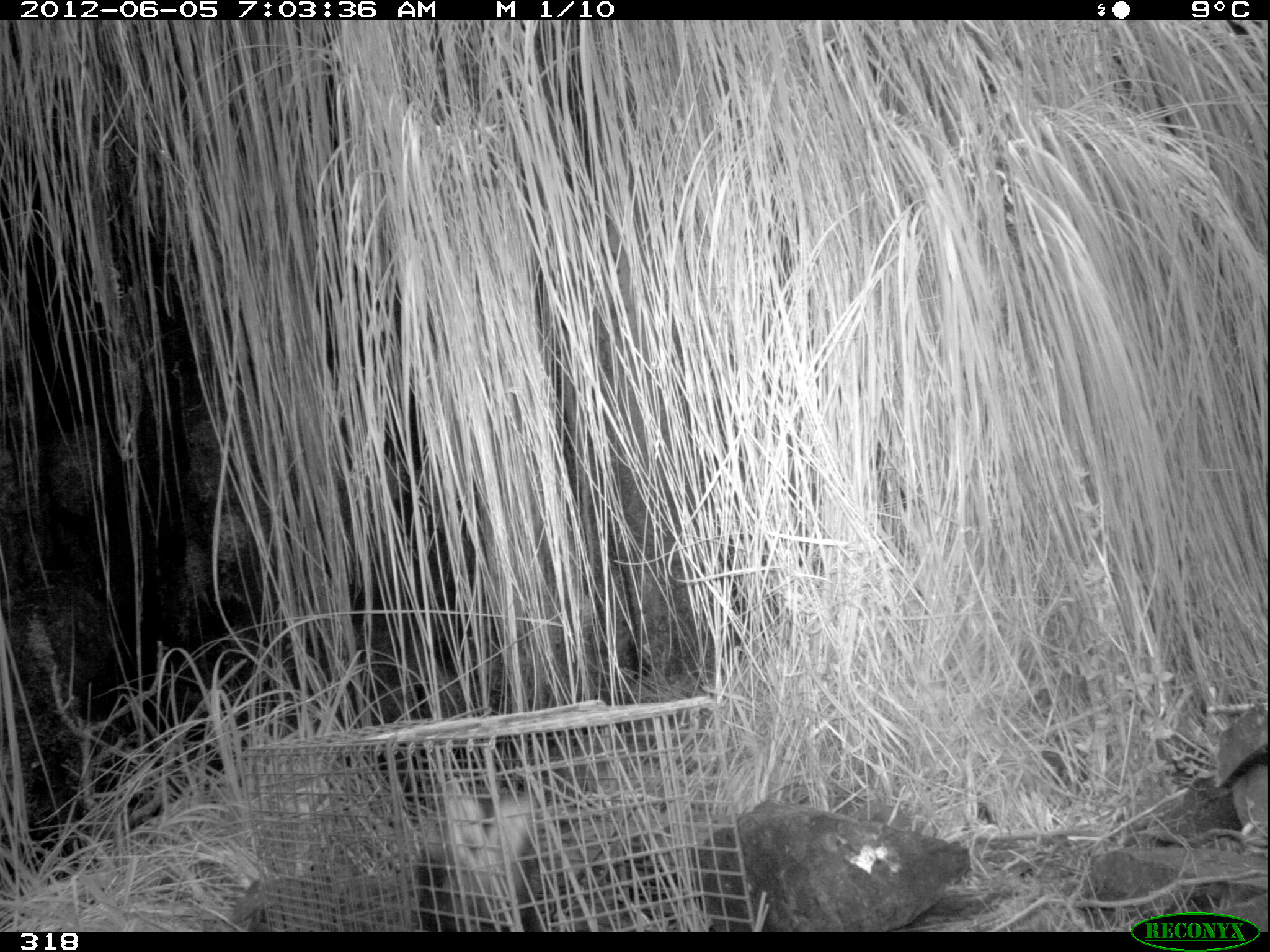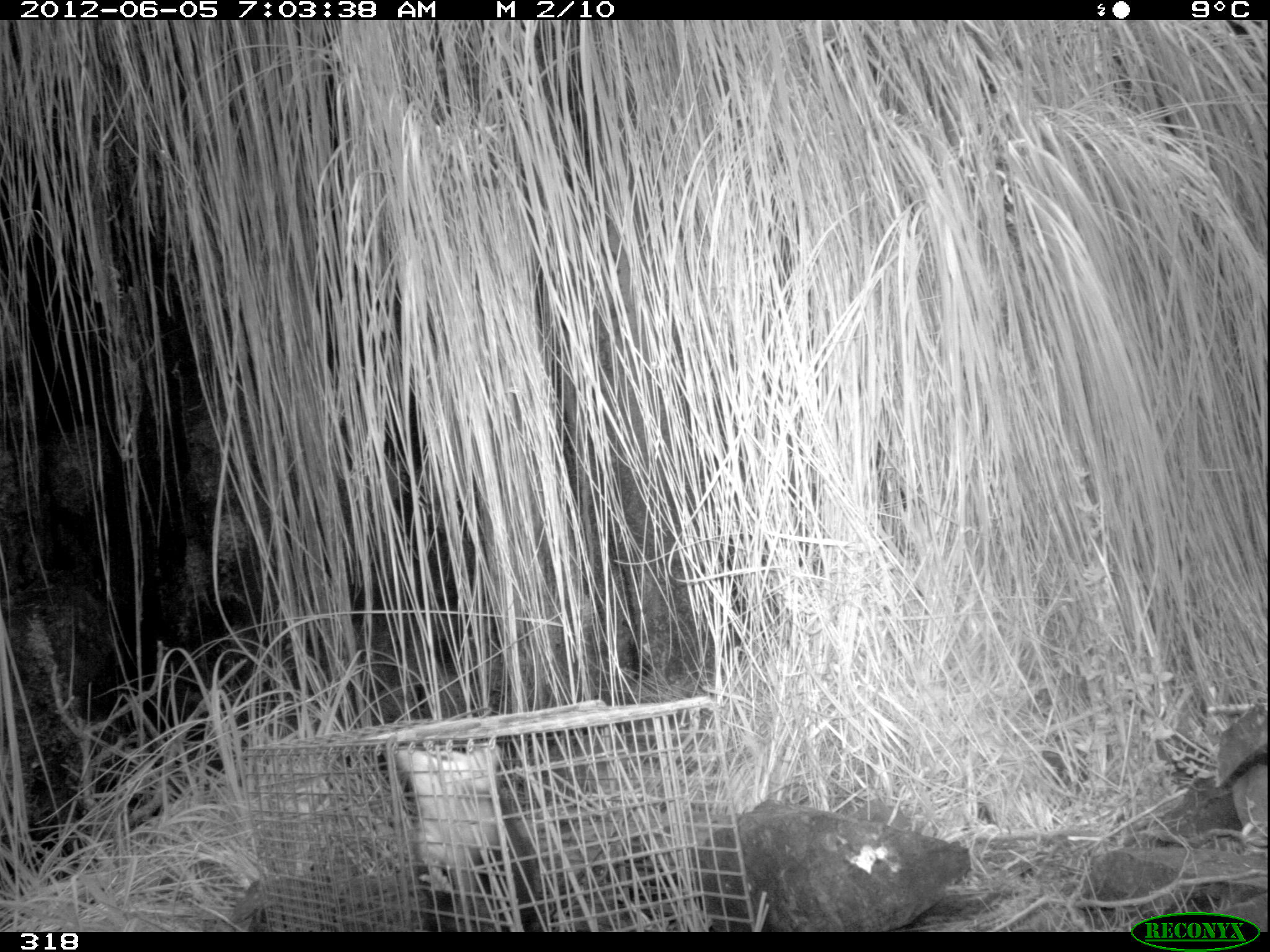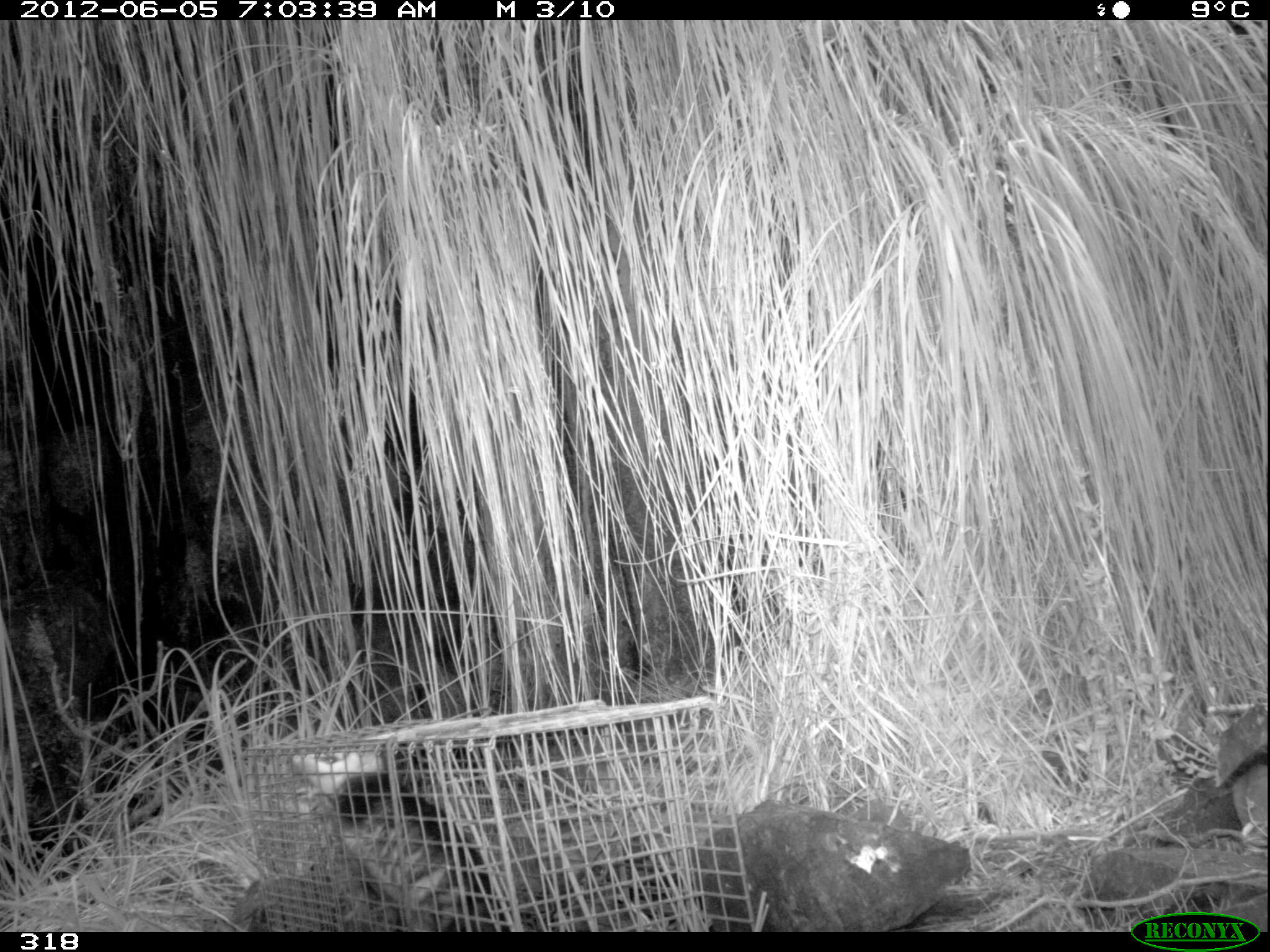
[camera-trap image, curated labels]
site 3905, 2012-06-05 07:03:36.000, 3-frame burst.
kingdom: Animalia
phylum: Chordata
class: Mammalia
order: Didelphimorphia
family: Didelphidae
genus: Didelphis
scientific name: Didelphis pernigra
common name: andean white-eared opossum